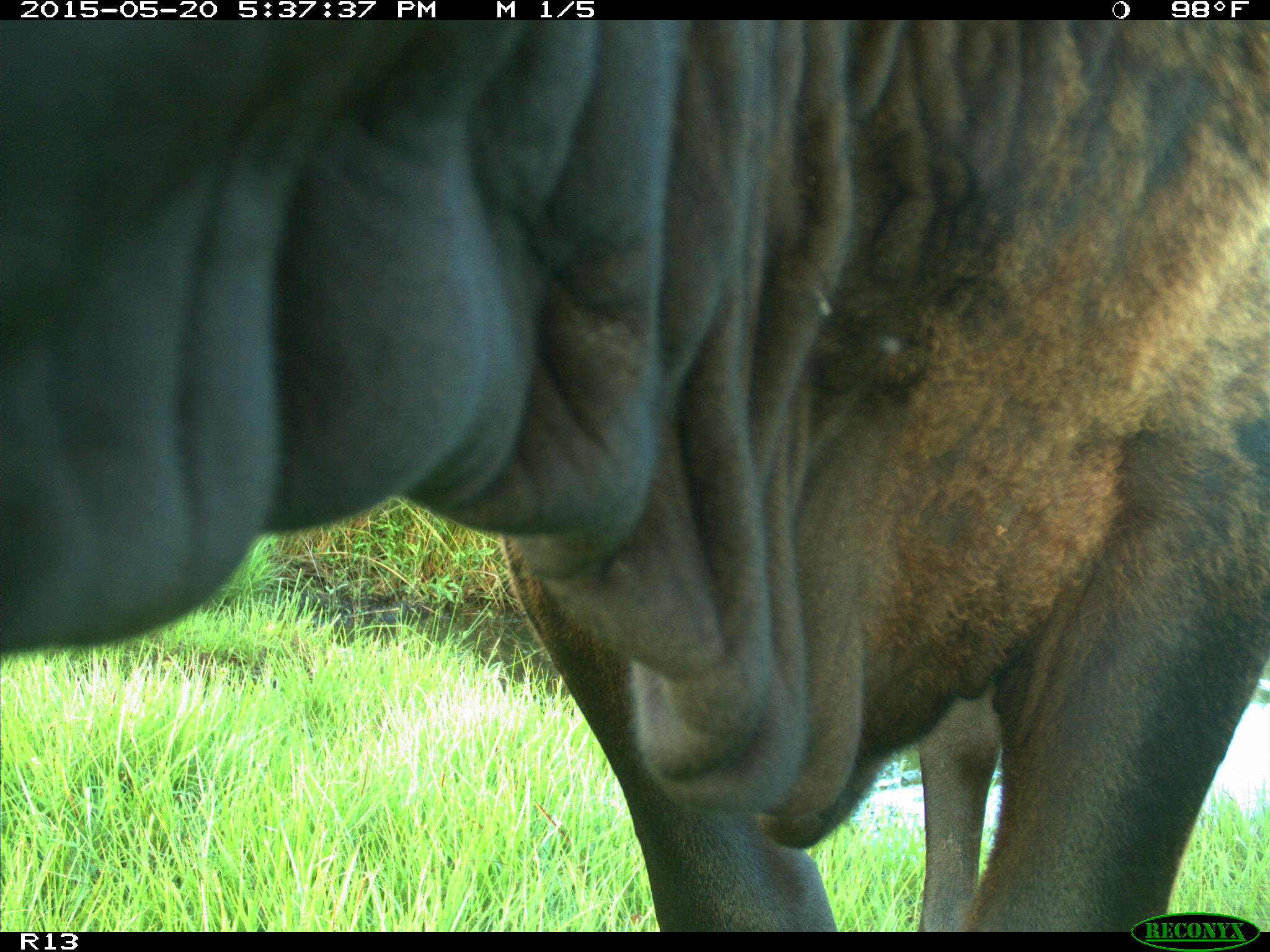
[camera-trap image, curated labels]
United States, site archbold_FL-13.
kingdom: Animalia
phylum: Chordata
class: Mammalia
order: Artiodactyla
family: Bovidae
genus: Bos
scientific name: Bos taurus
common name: domestic cow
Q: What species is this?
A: Bos taurus (domestic cow).